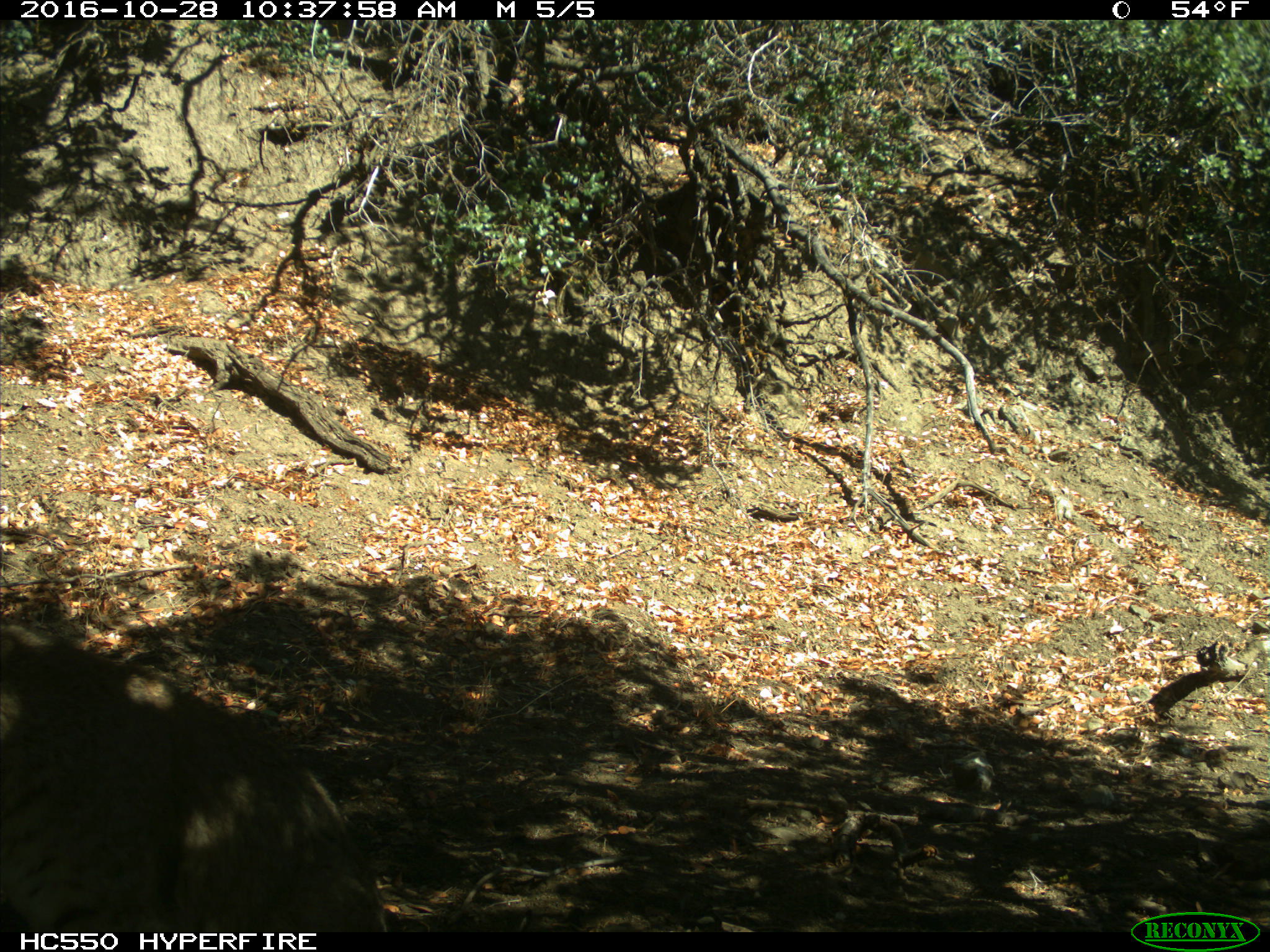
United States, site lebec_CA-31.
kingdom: Animalia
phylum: Chordata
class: Mammalia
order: Carnivora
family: Felidae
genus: Lynx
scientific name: Lynx rufus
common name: bobcat